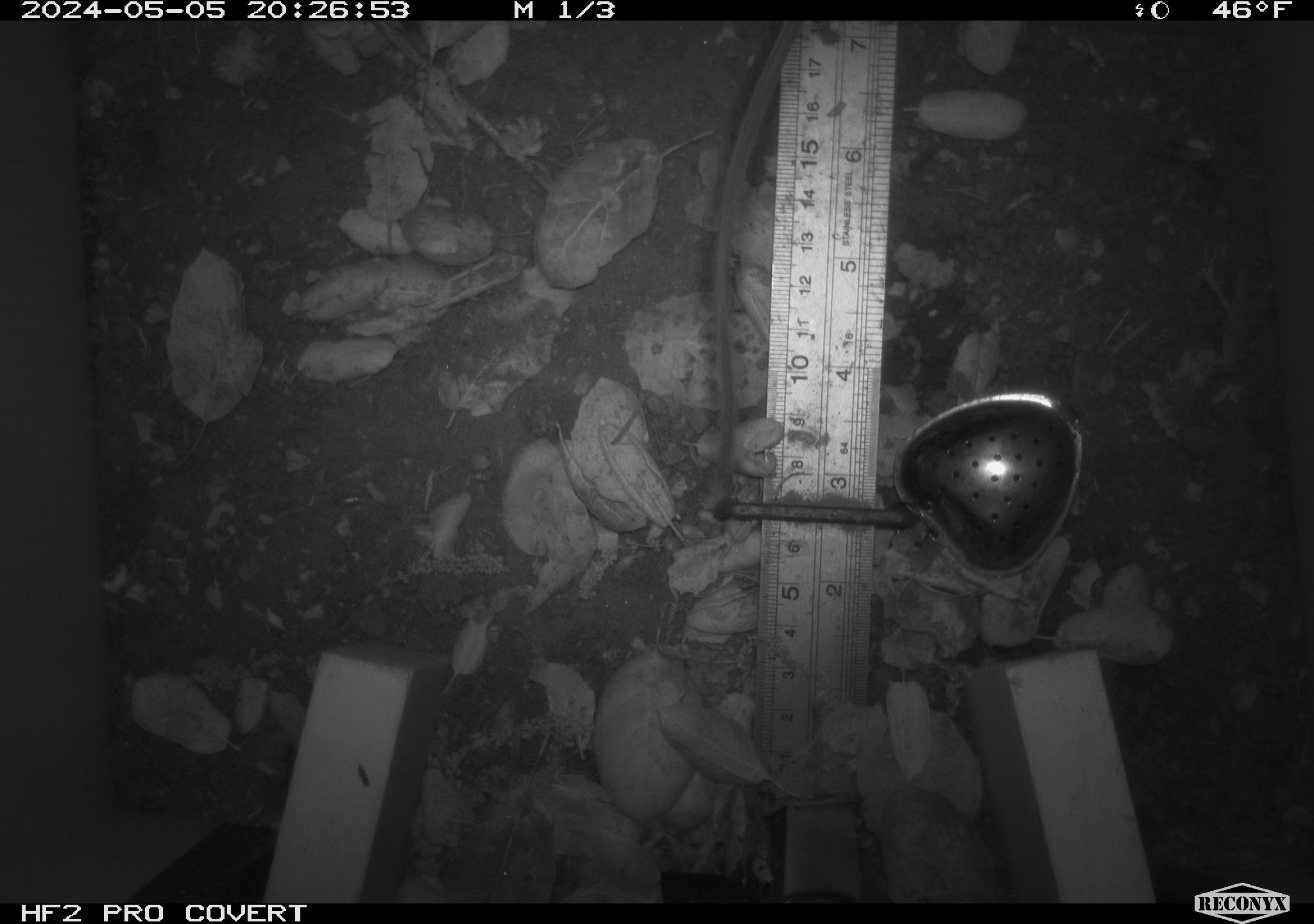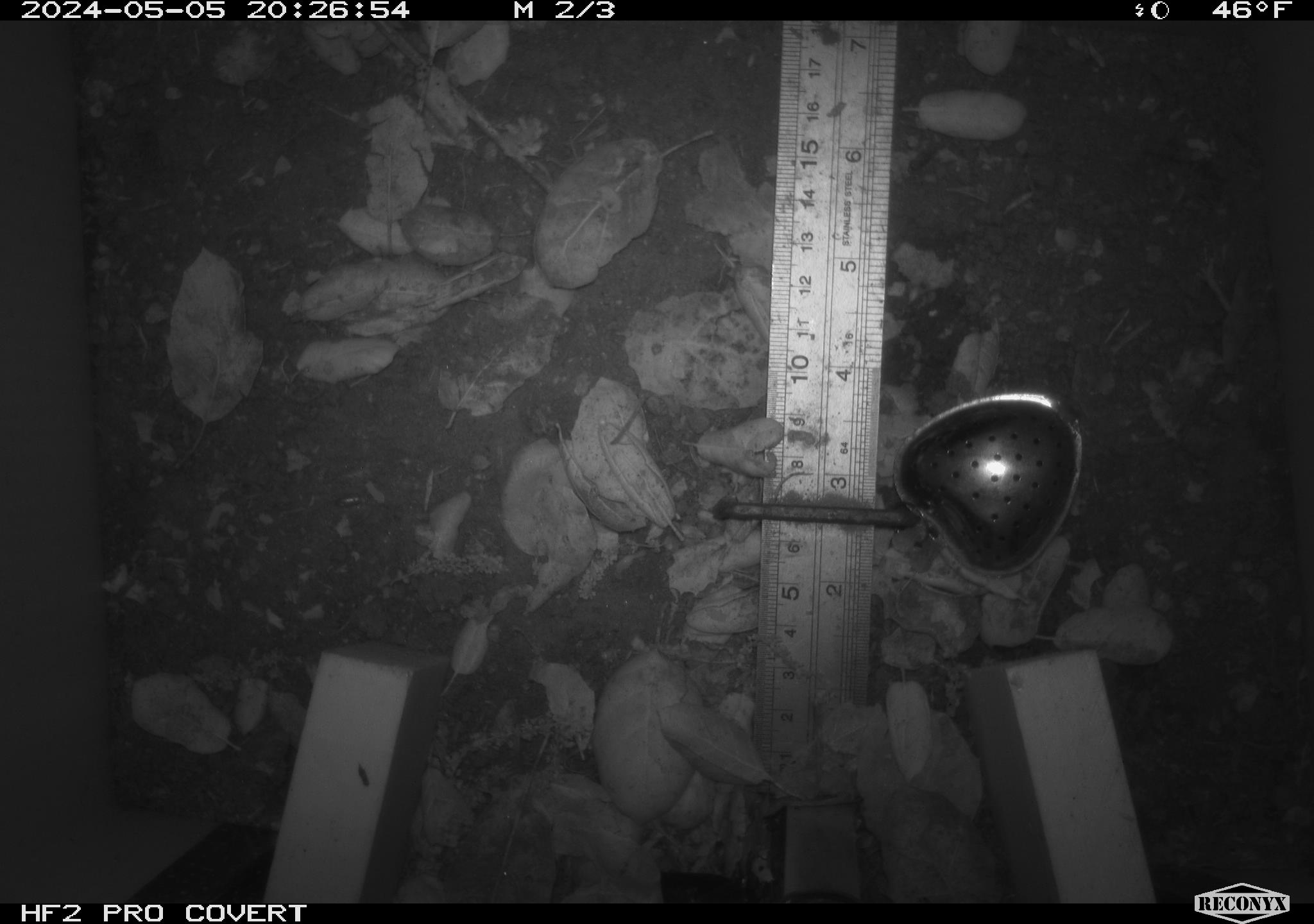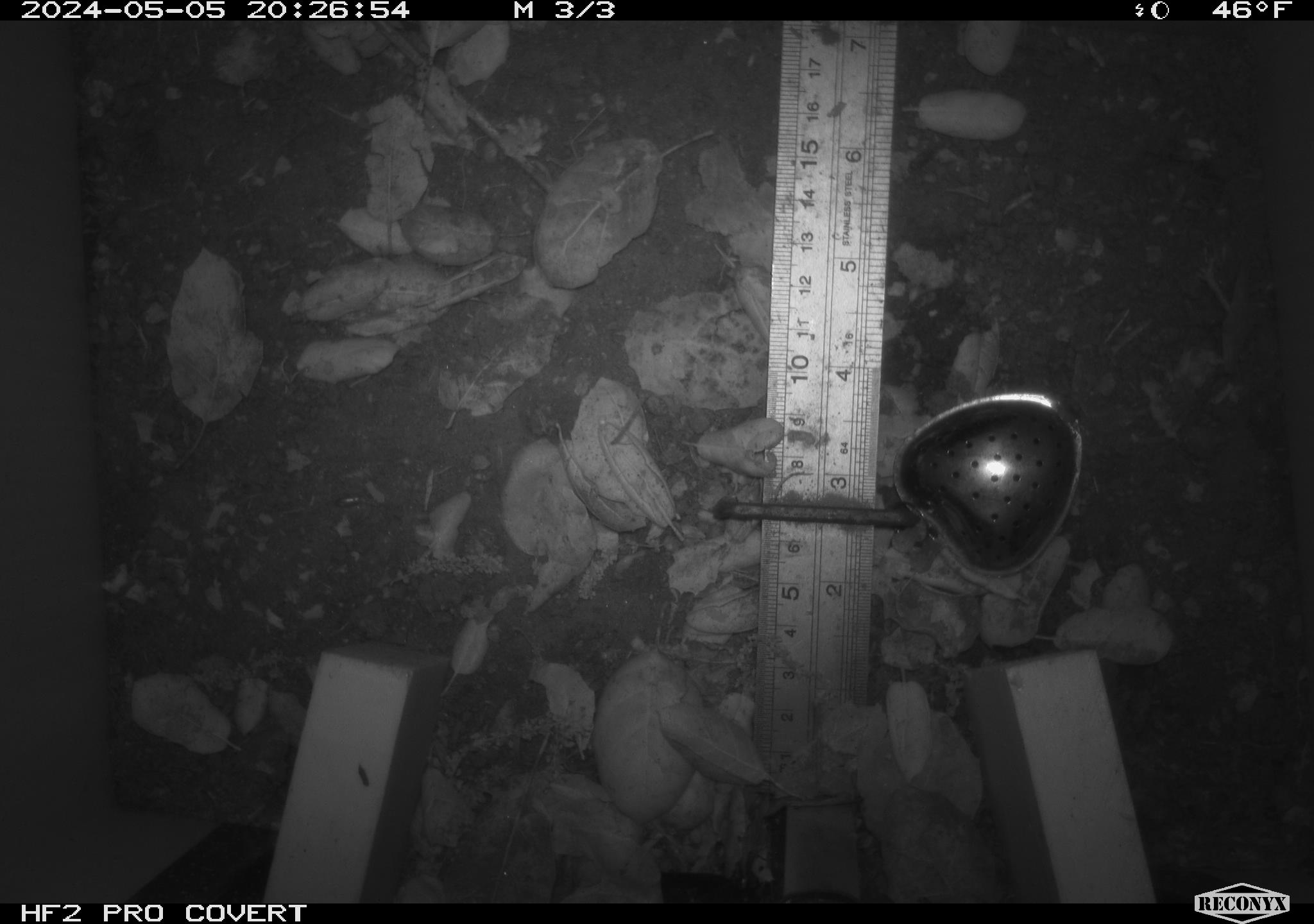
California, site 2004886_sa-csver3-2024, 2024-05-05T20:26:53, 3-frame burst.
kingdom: Animalia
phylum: Chordata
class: Mammalia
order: Rodentia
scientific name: Rodentia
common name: rodent